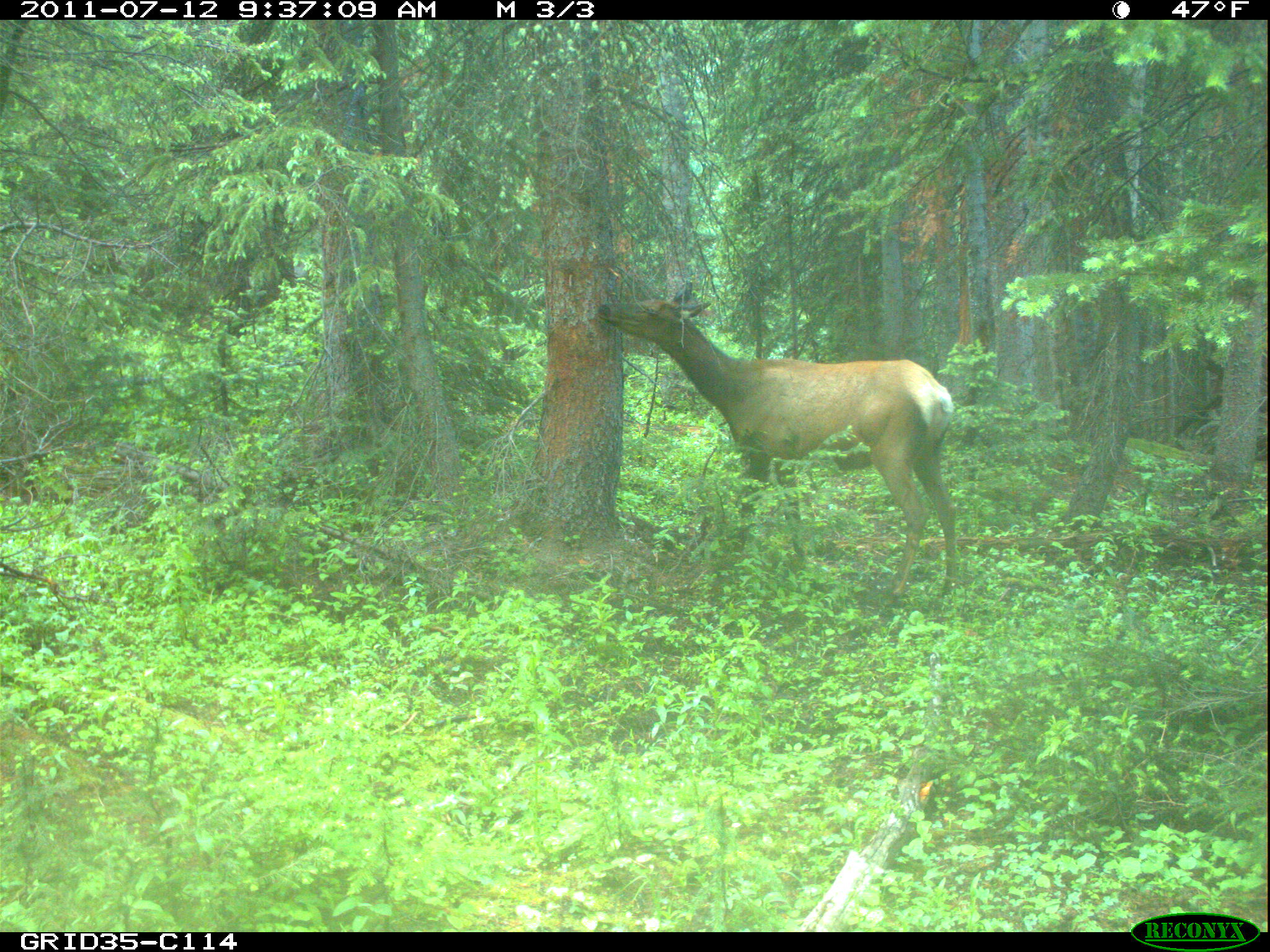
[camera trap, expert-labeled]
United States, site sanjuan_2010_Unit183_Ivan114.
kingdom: Animalia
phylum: Chordata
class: Mammalia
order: Artiodactyla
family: Cervidae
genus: Cervus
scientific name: Cervus elaphus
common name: red deer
Cervus elaphus (red deer).